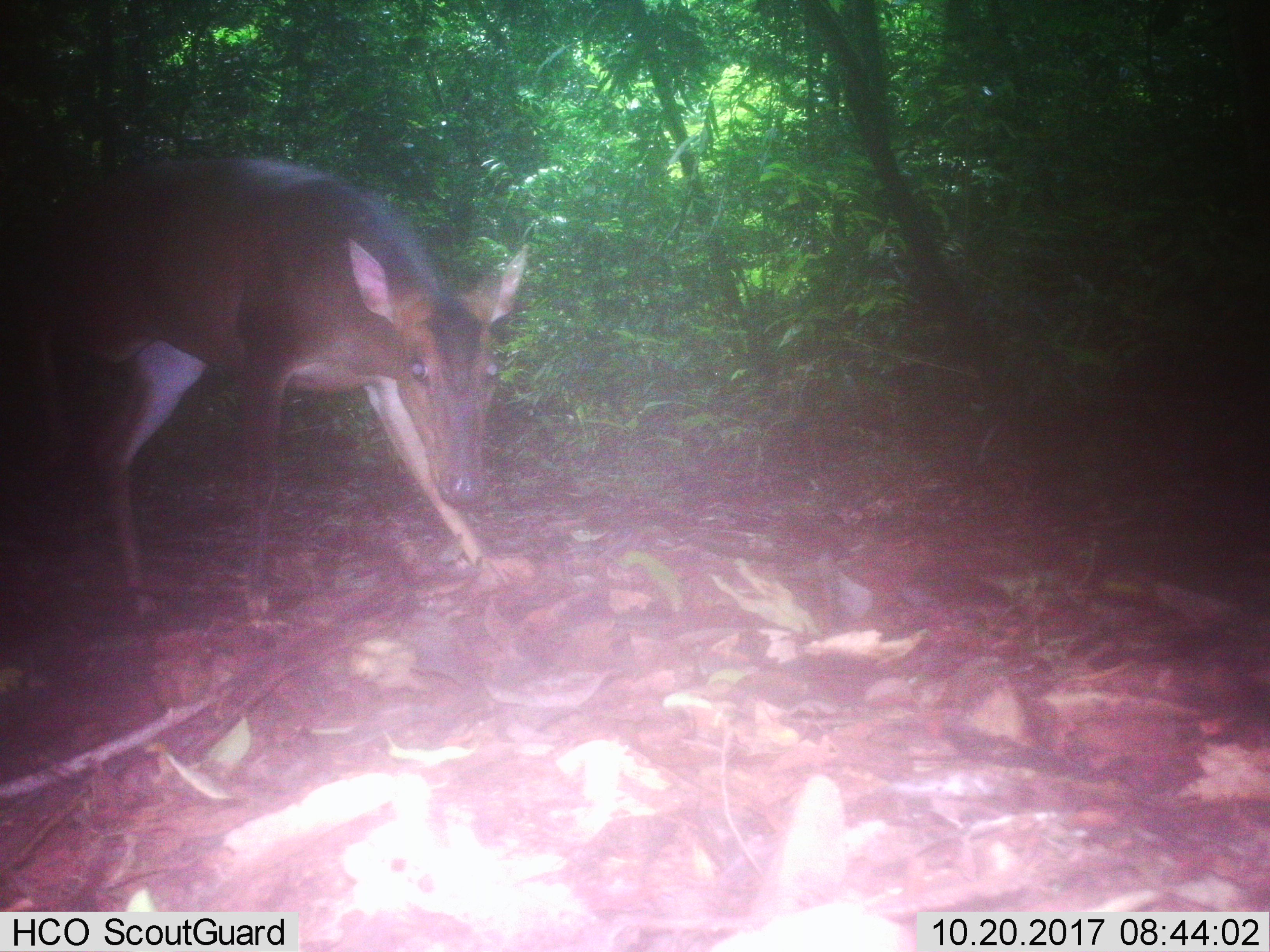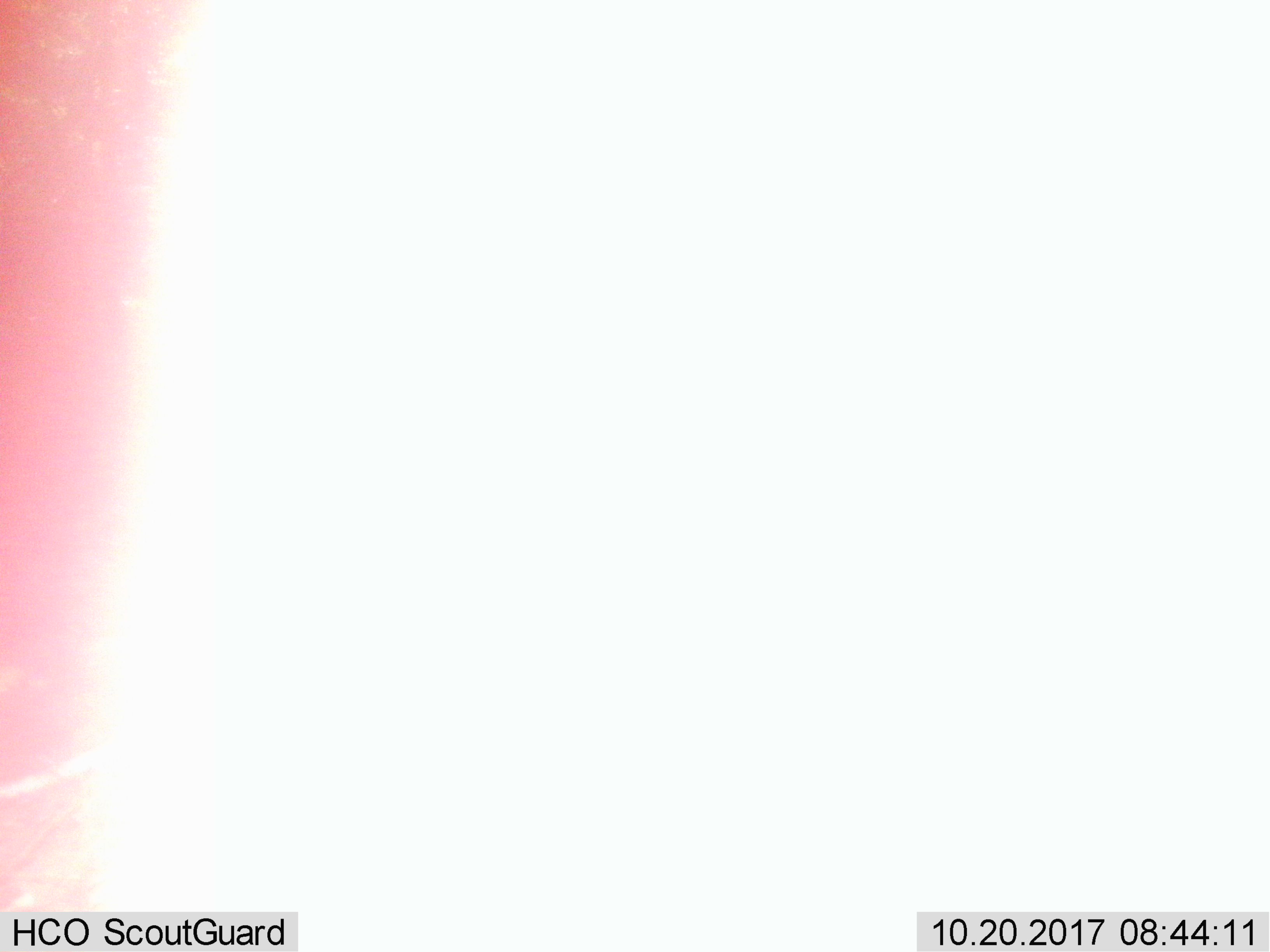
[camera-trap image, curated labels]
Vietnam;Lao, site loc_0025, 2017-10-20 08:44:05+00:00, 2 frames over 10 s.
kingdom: Animalia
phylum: Chordata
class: Mammalia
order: Artiodactyla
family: Cervidae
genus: Muntiacus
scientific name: Muntiacus vuquangensis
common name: large-antlered muntjac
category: large antlered muntjac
Large antlered muntjac (large-antlered muntjac) (Muntiacus vuquangensis). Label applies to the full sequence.